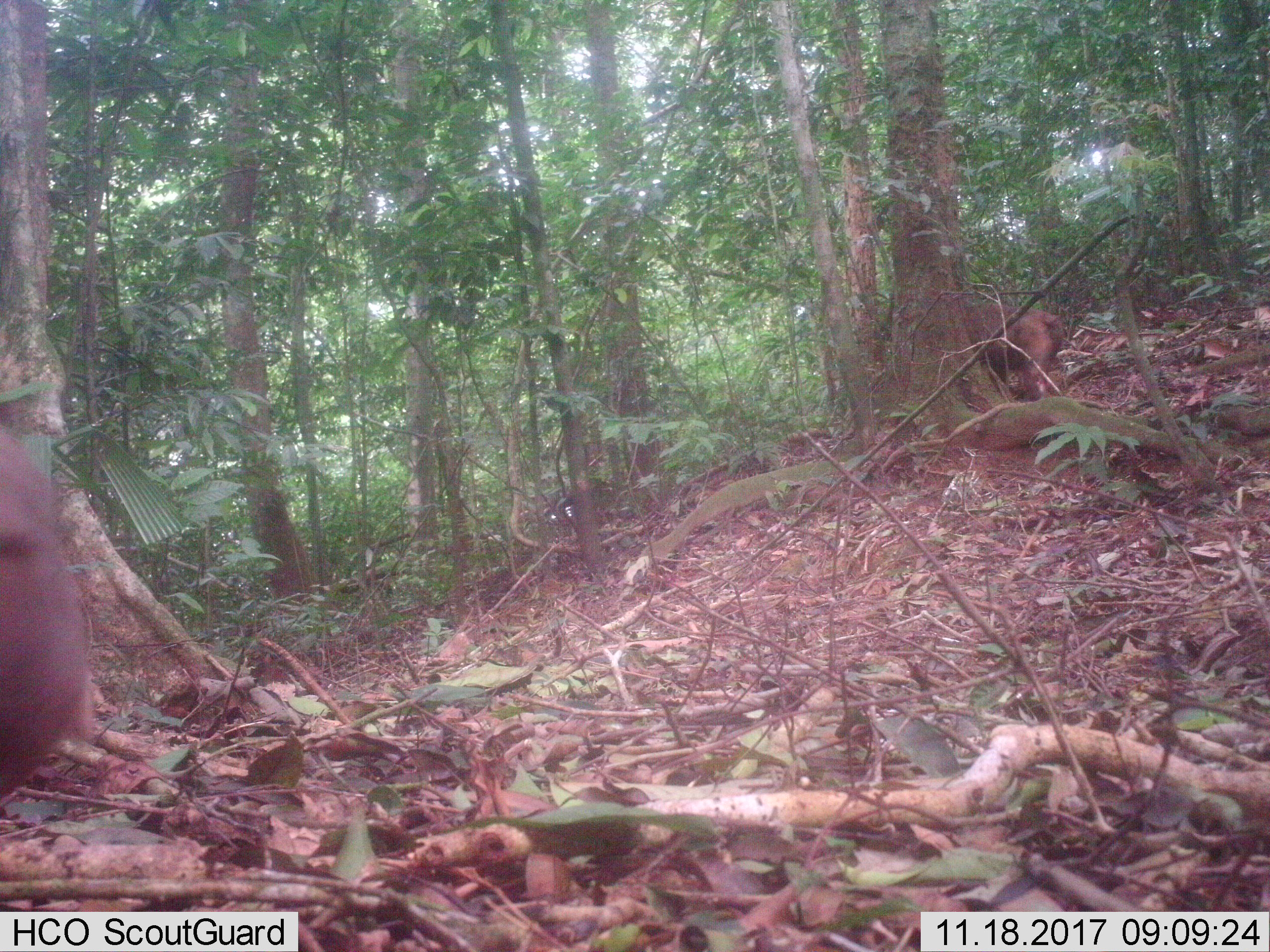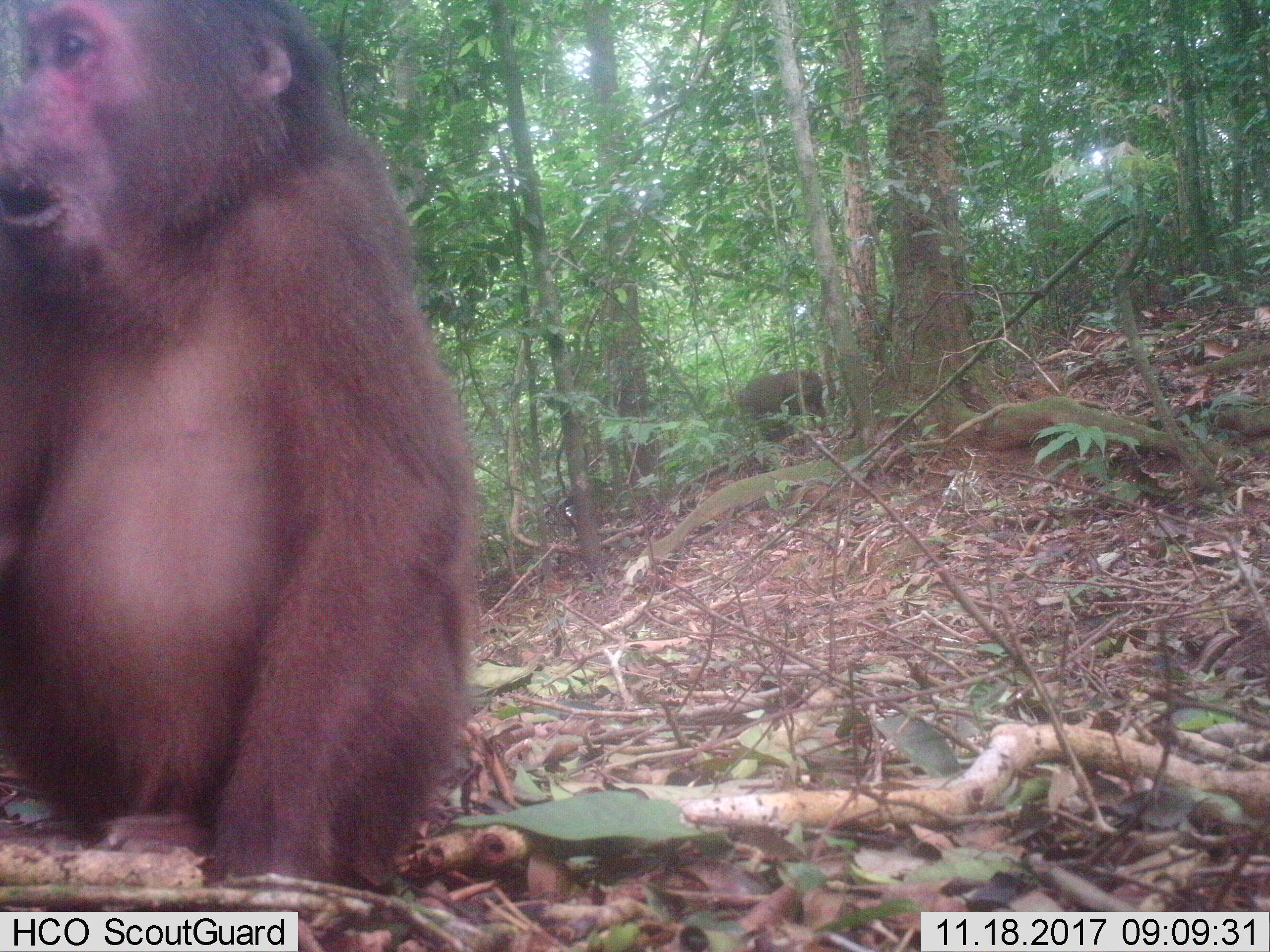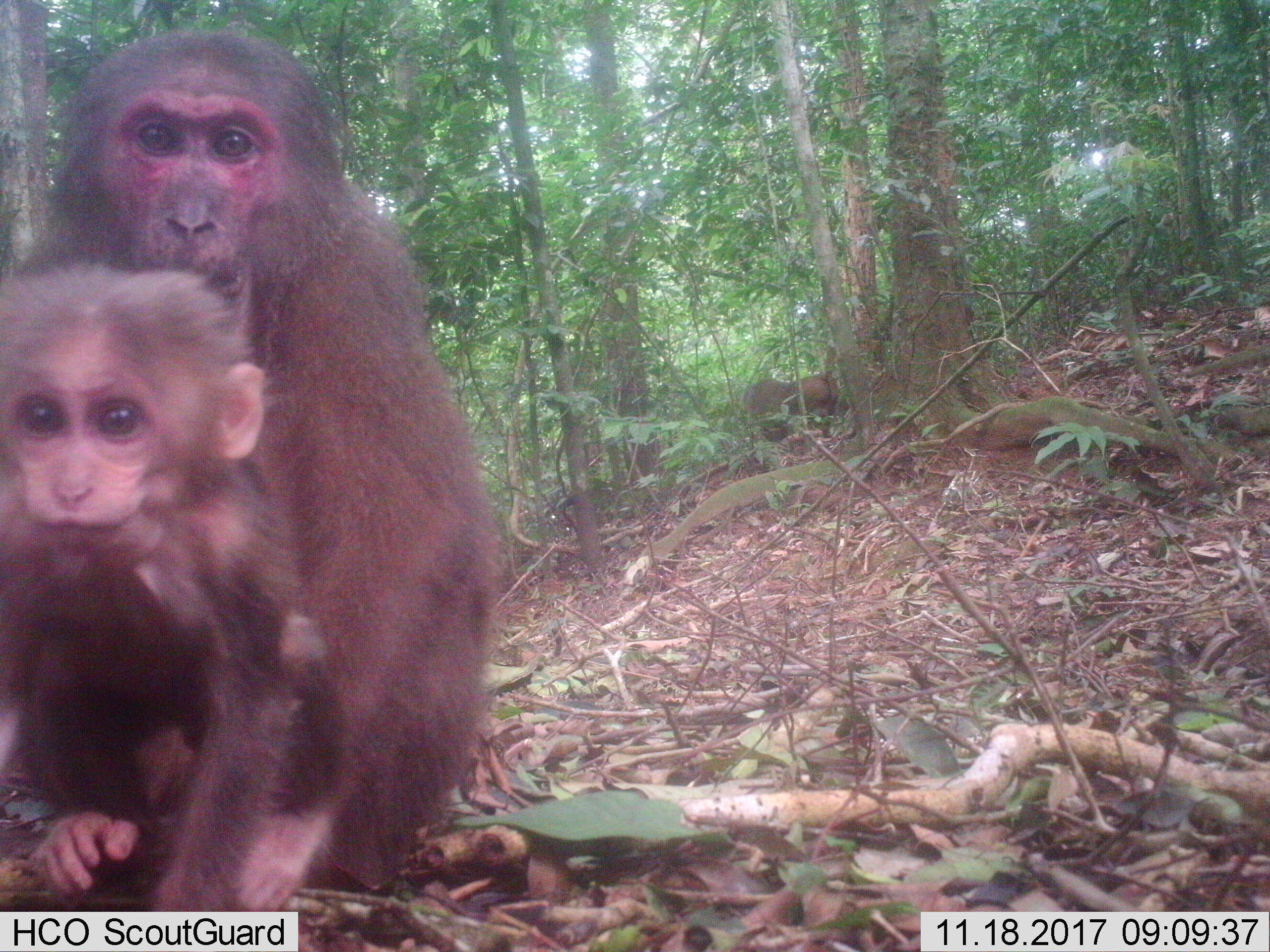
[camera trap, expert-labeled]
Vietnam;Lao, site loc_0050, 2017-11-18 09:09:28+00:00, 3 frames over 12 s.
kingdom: Animalia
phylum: Chordata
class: Mammalia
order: Primates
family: Cercopithecidae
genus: Macaca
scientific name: Macaca arctoides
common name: stump-tailed macaque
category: stump tailed macaque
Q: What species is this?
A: Stump tailed macaque (stump-tailed macaque) (Macaca arctoides).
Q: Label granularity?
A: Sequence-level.